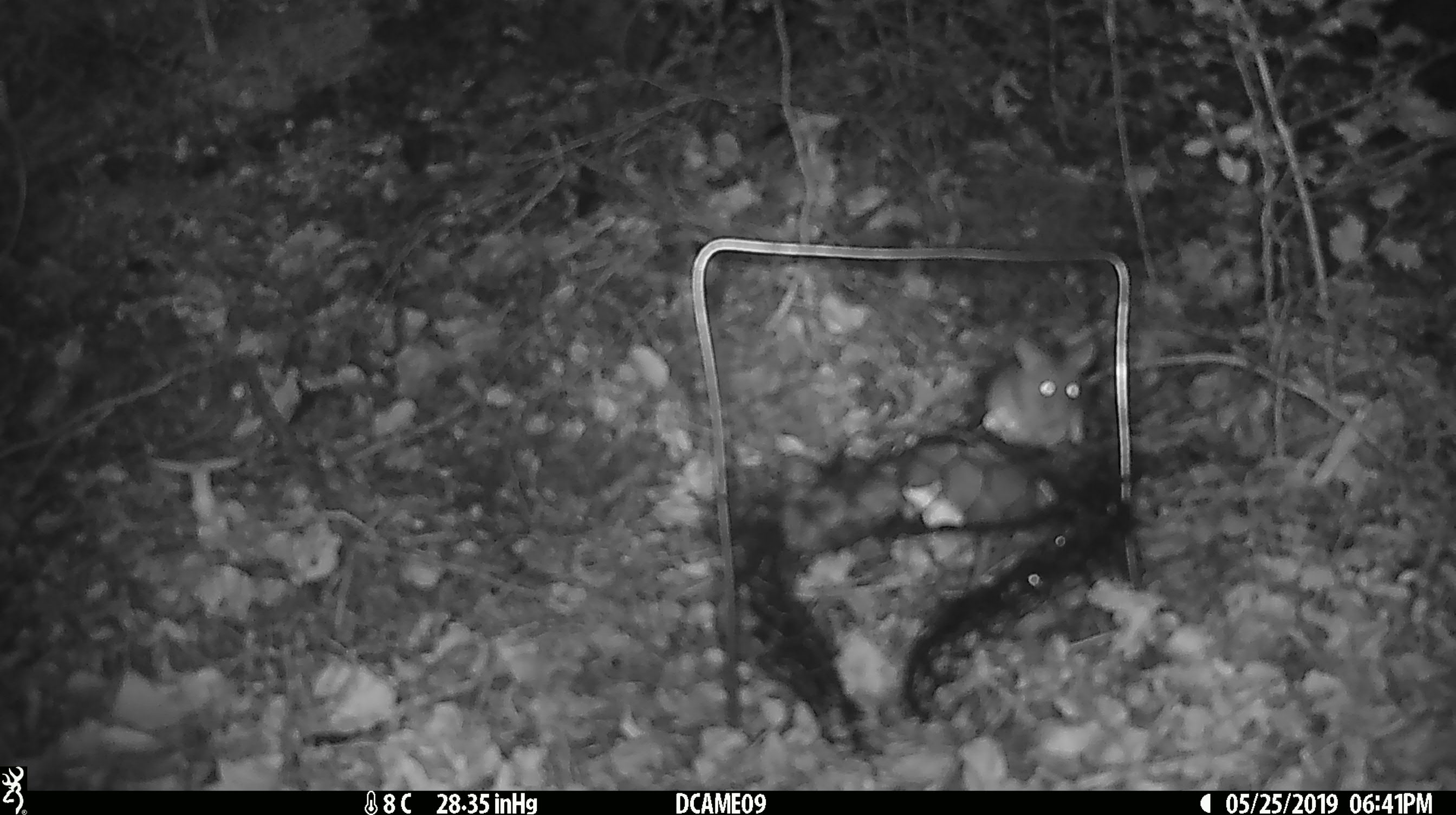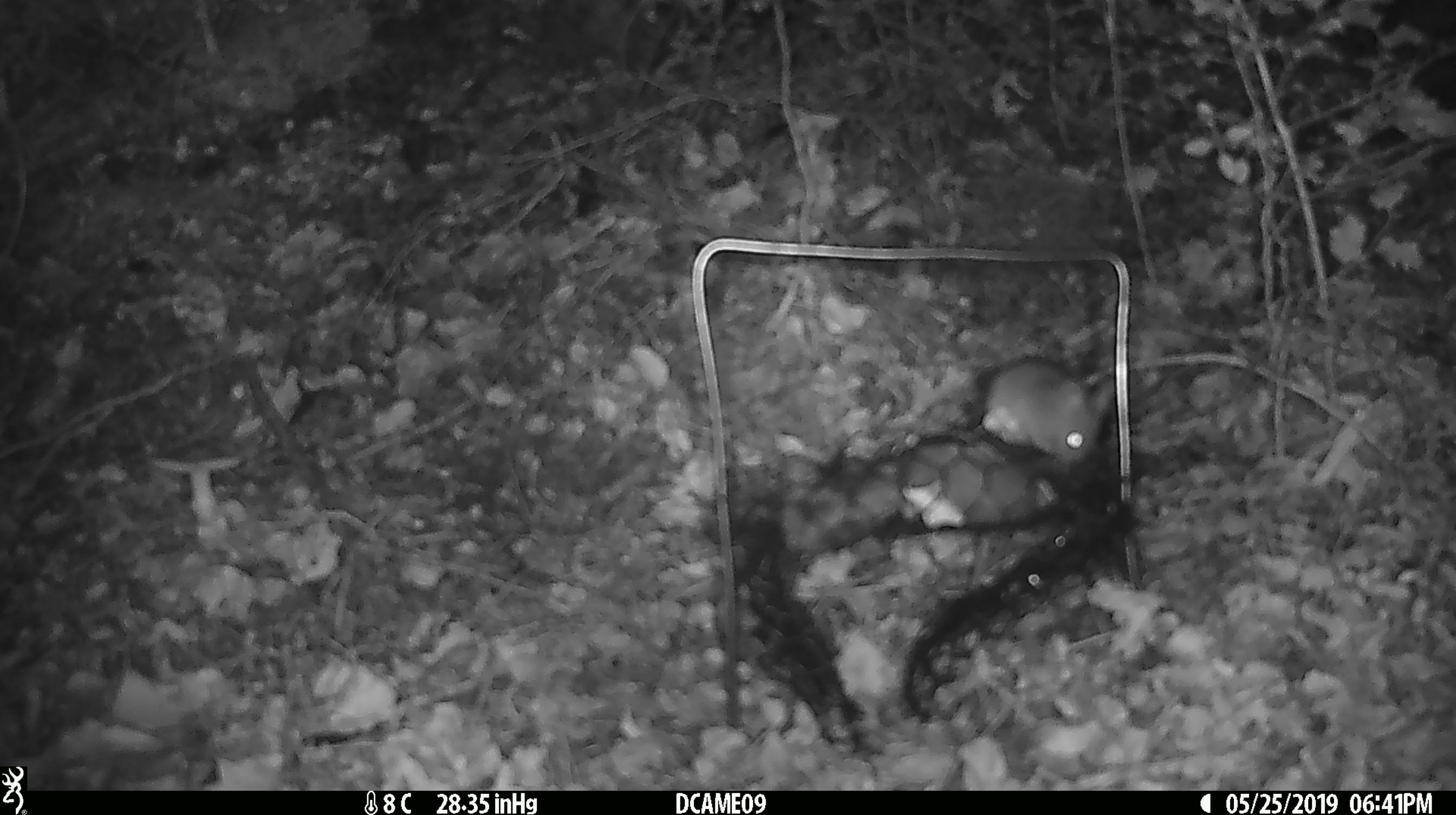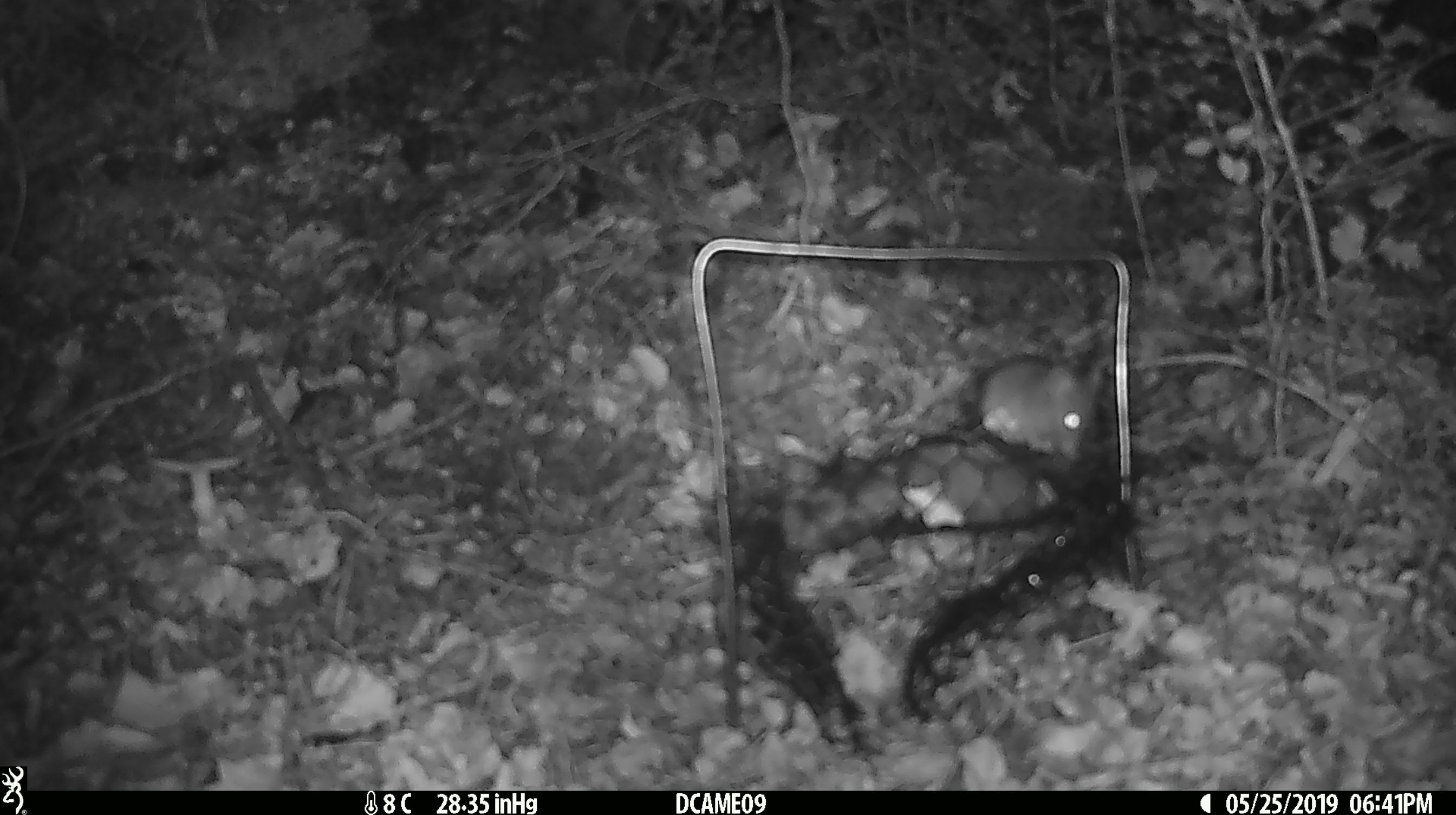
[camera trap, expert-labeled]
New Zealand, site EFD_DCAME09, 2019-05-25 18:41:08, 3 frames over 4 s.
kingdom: Animalia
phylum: Chordata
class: Mammalia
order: Rodentia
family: Muridae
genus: Mus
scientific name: Mus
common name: mouse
Mouse (Mus).